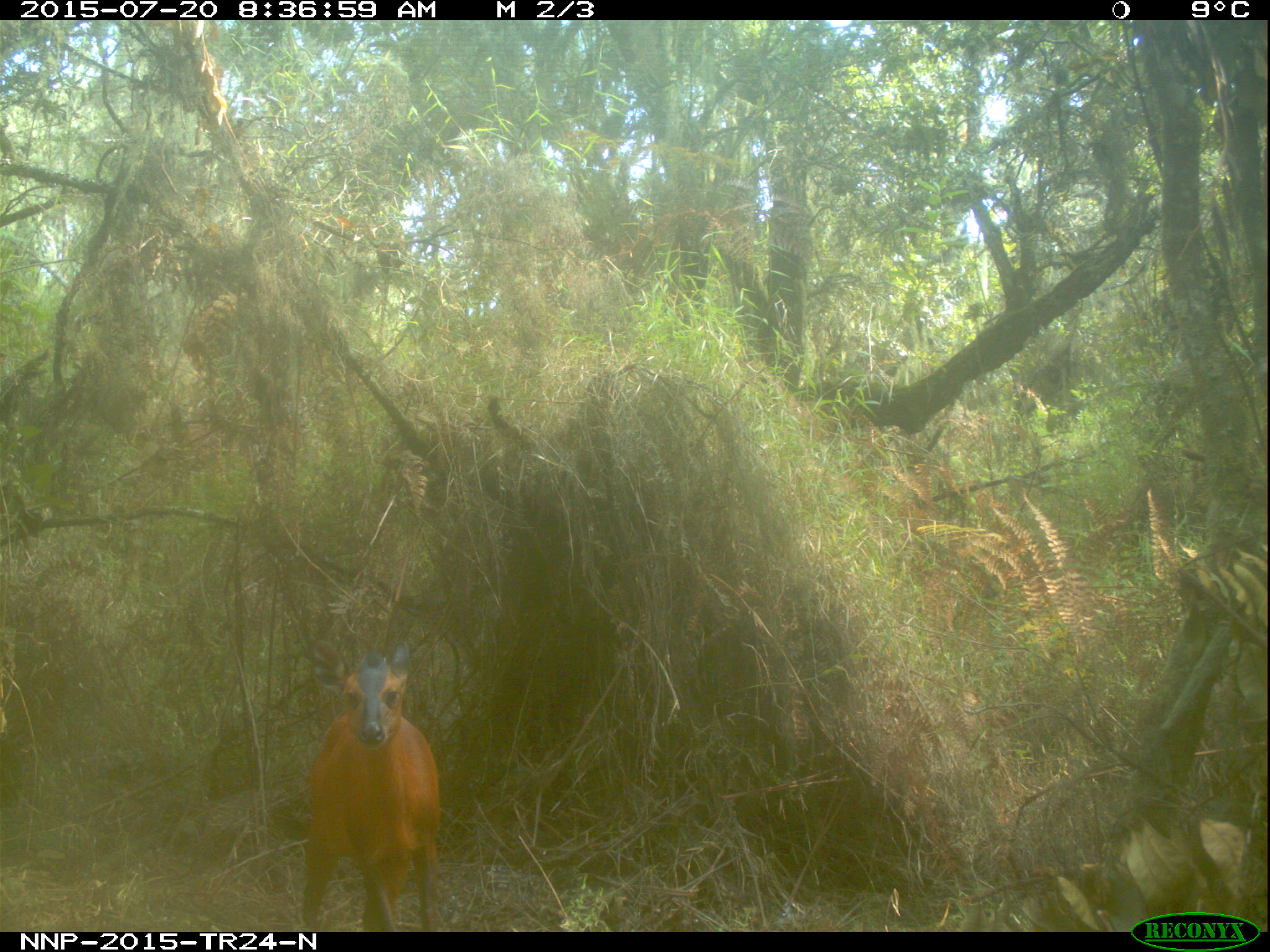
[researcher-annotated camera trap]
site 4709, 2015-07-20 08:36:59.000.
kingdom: Animalia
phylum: Chordata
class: Mammalia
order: Artiodactyla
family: Bovidae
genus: Cephalophus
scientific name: Cephalophus nigrifrons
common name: black-fronted duiker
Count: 1.